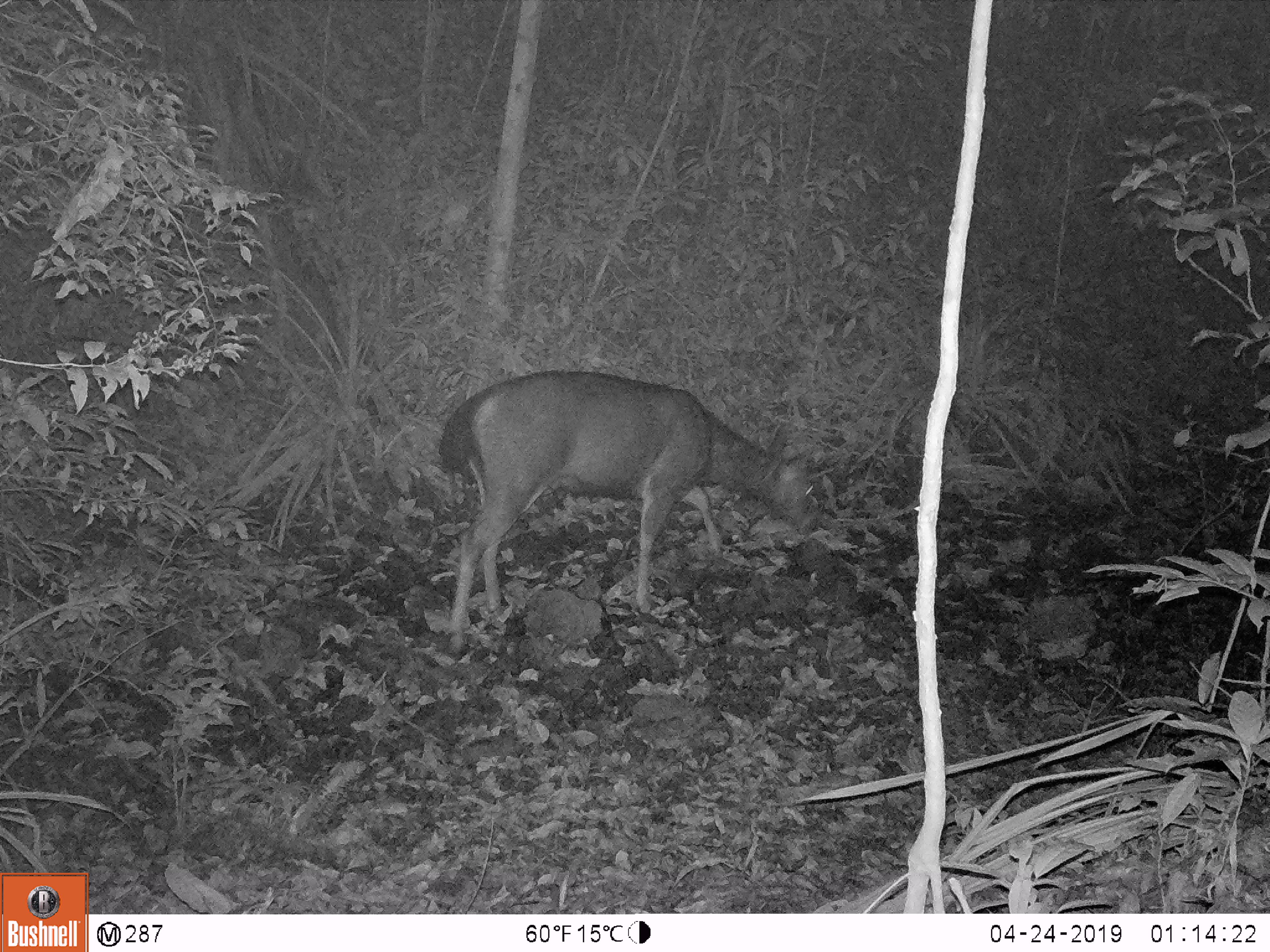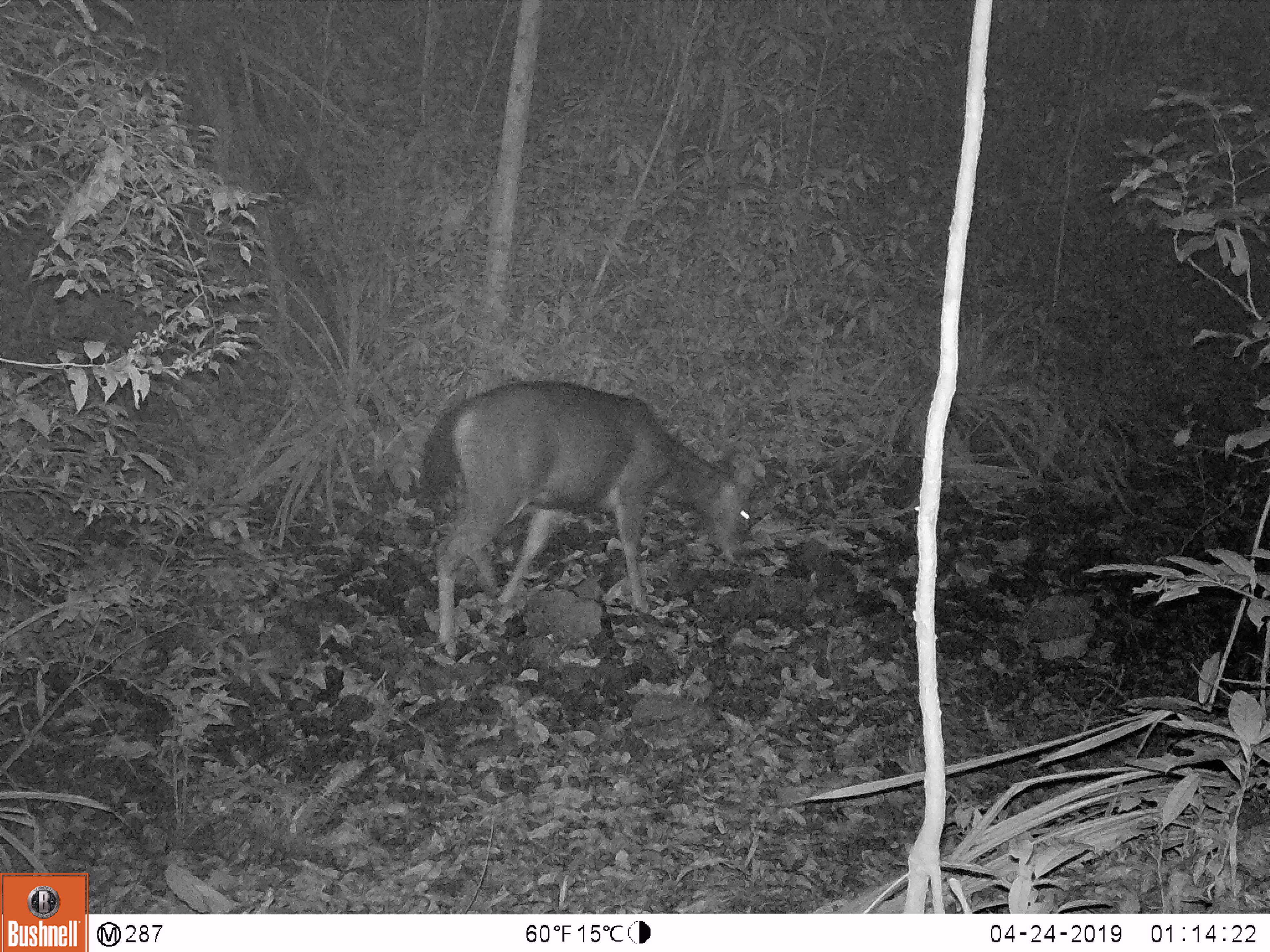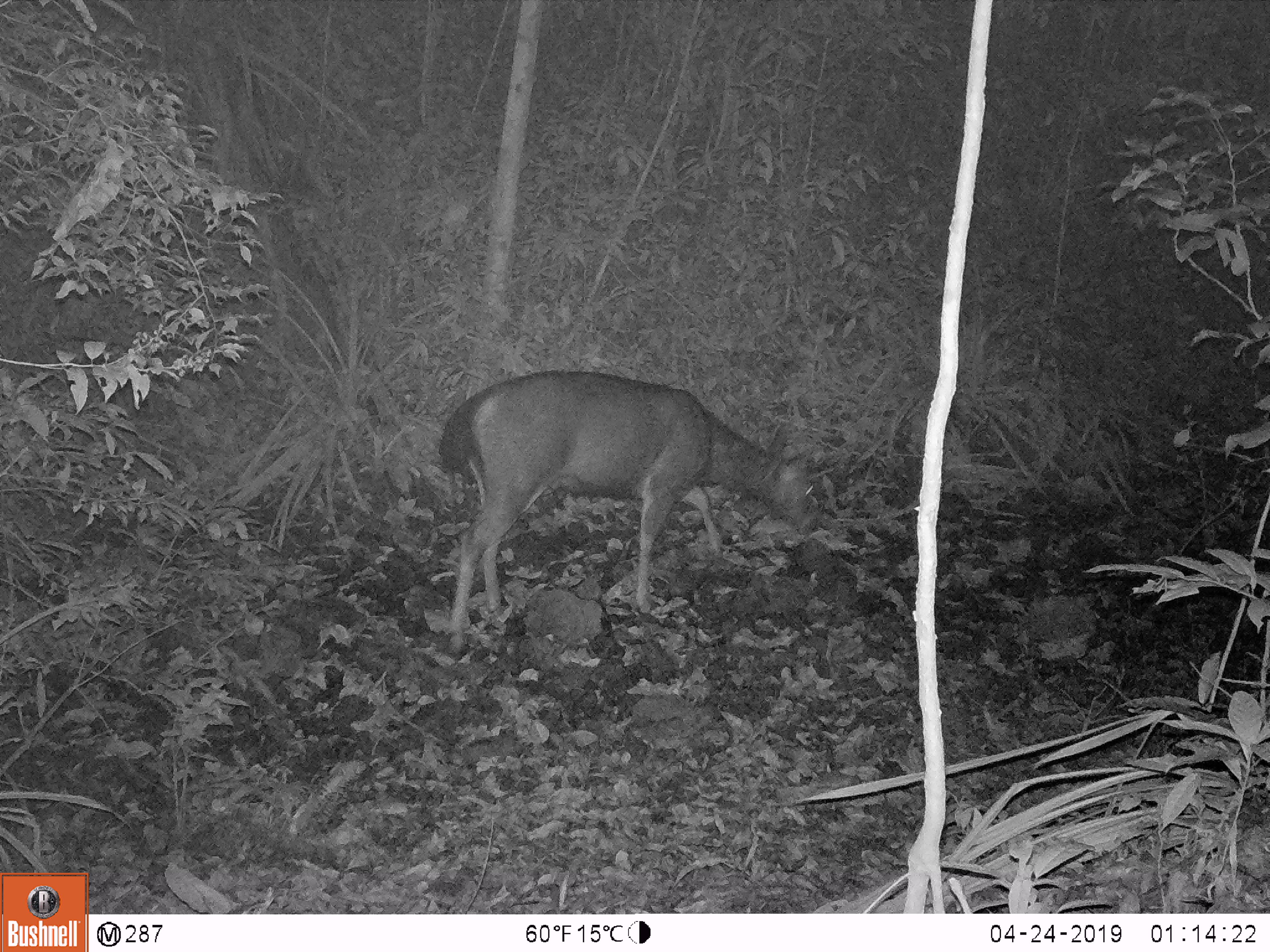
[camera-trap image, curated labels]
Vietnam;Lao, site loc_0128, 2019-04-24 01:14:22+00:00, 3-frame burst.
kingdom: Animalia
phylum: Chordata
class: Mammalia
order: Artiodactyla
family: Cervidae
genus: Rusa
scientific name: Rusa unicolor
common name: sambar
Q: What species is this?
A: Sambar (Rusa unicolor).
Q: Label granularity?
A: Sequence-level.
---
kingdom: Animalia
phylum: Chordata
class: Mammalia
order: Artiodactyla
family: Suidae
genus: Sus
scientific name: Sus scrofa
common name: eurasian wild pig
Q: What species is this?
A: Eurasian wild pig (Sus scrofa).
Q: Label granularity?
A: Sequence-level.